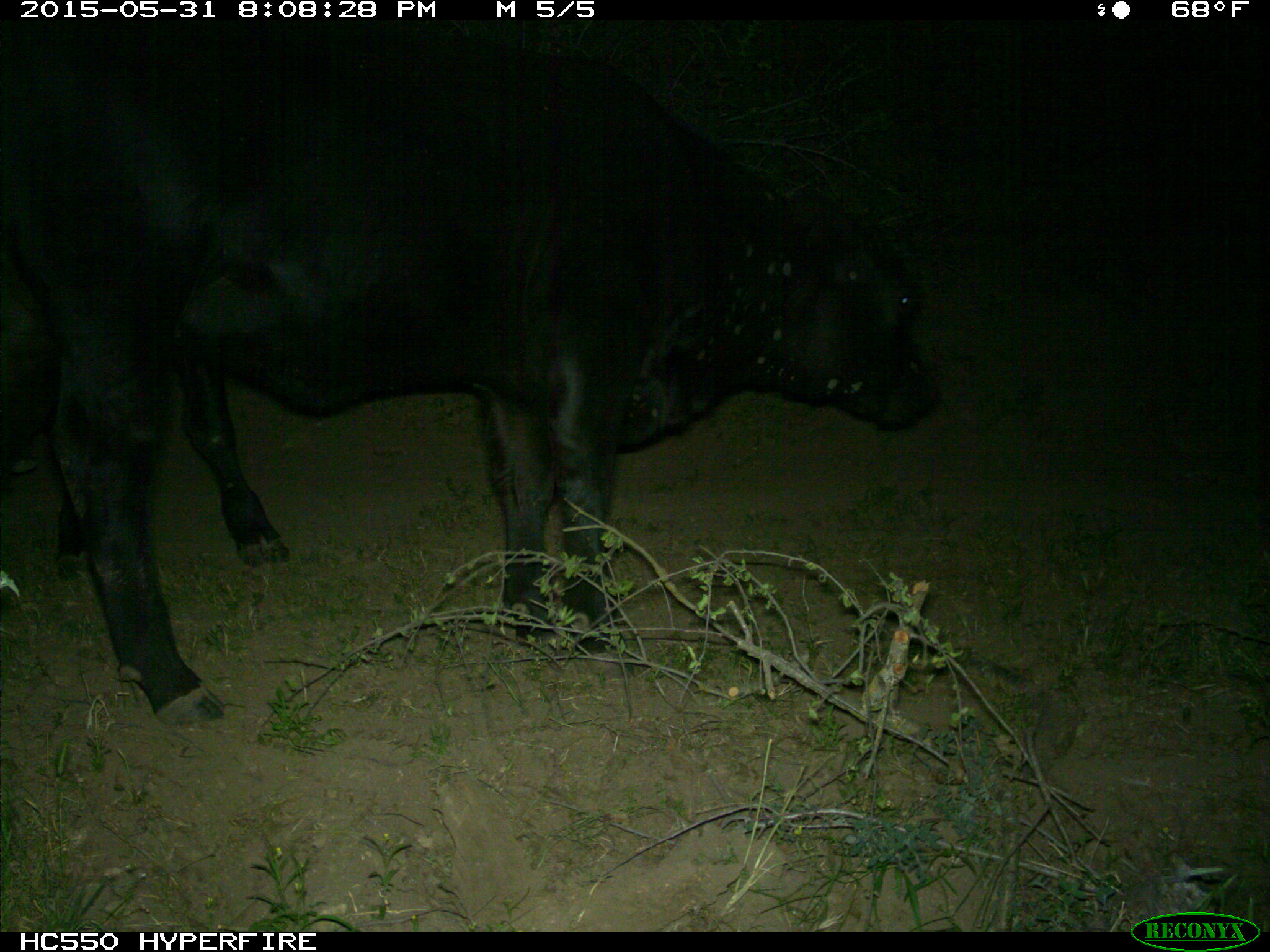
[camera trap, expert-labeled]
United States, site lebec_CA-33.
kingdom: Animalia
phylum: Chordata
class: Mammalia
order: Artiodactyla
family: Bovidae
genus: Bos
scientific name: Bos taurus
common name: domestic cow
Bos taurus (domestic cow).